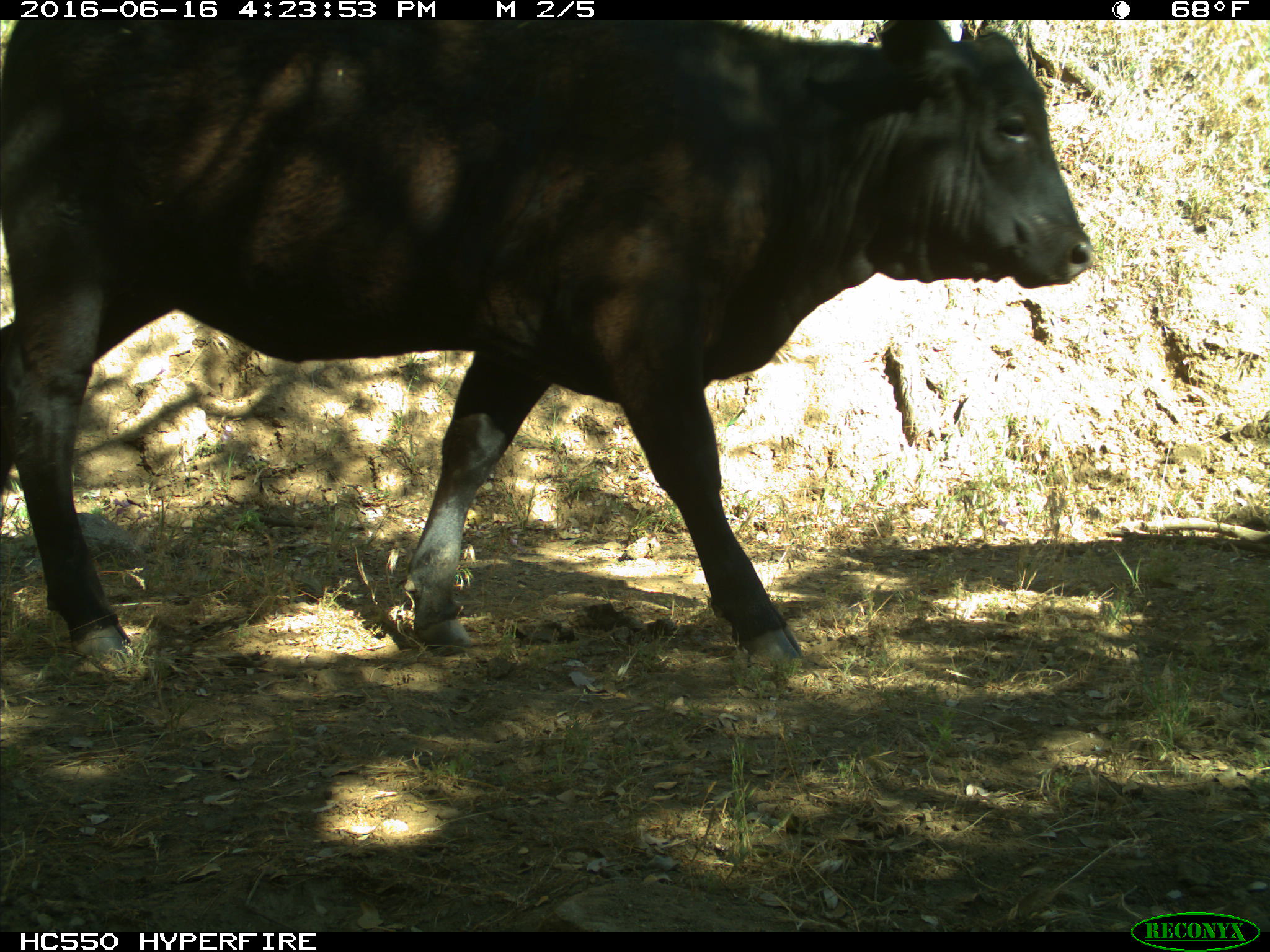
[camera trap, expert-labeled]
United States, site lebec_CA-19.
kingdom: Animalia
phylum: Chordata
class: Mammalia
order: Artiodactyla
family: Bovidae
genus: Bos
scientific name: Bos taurus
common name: domestic cow